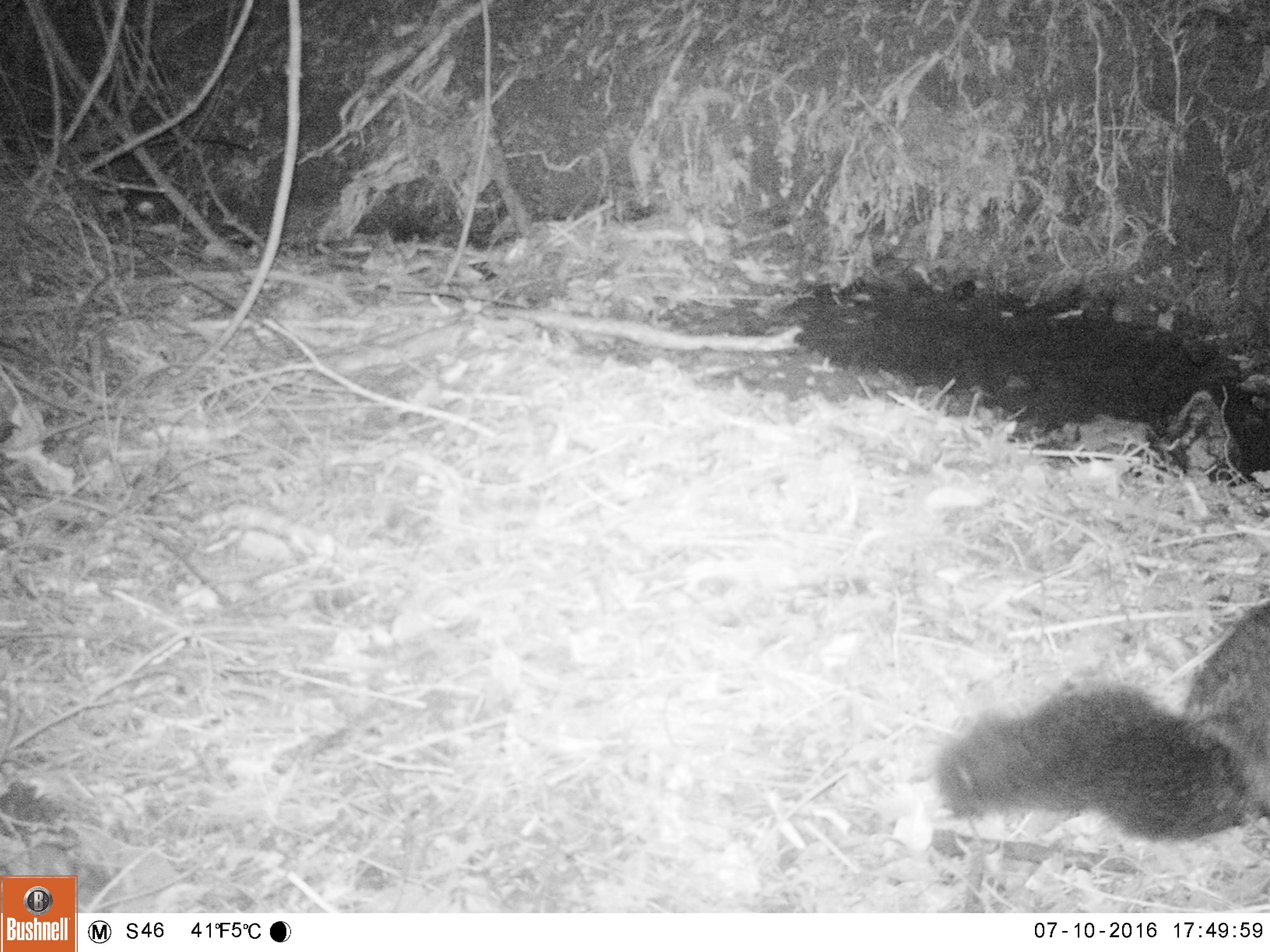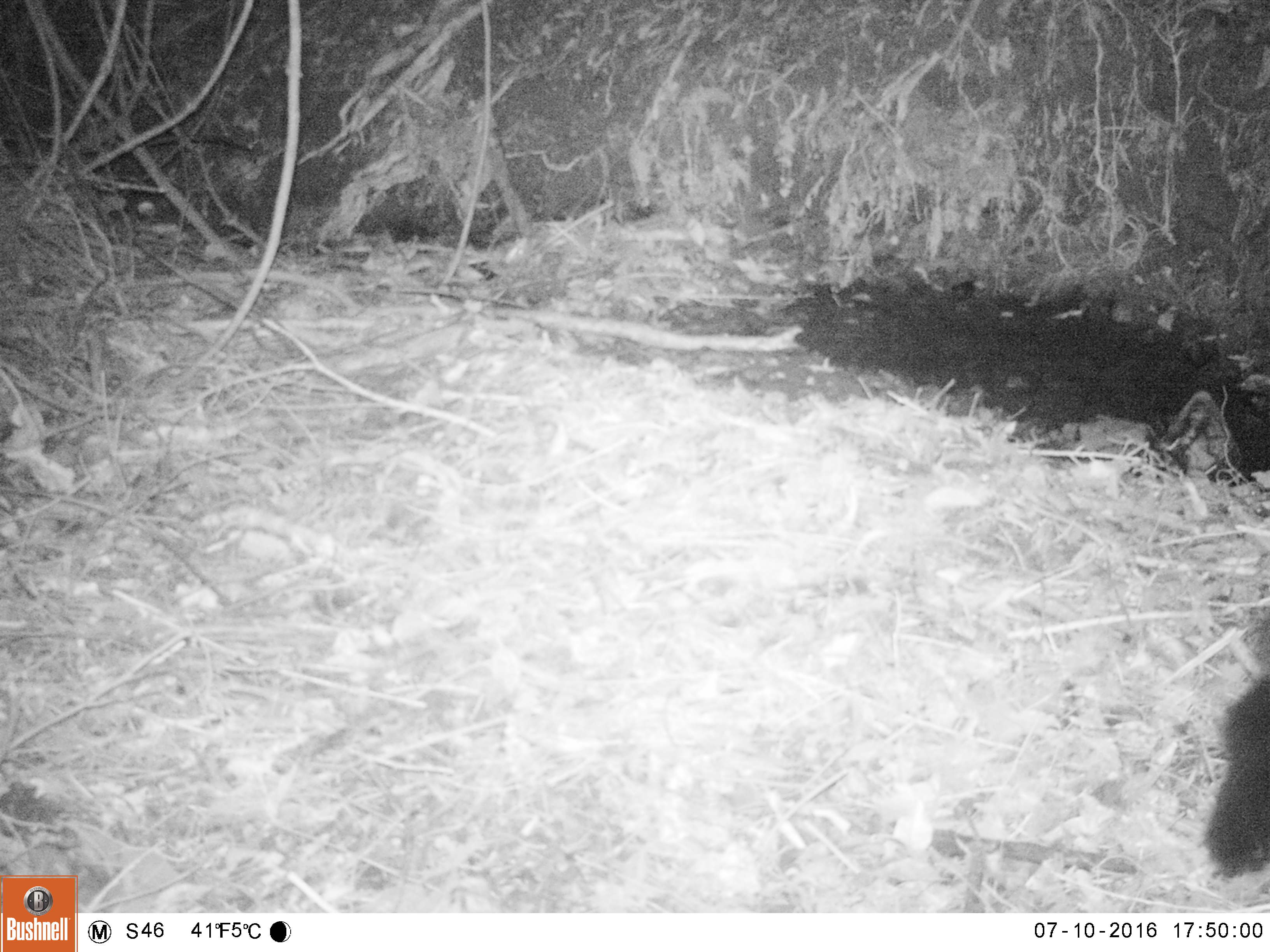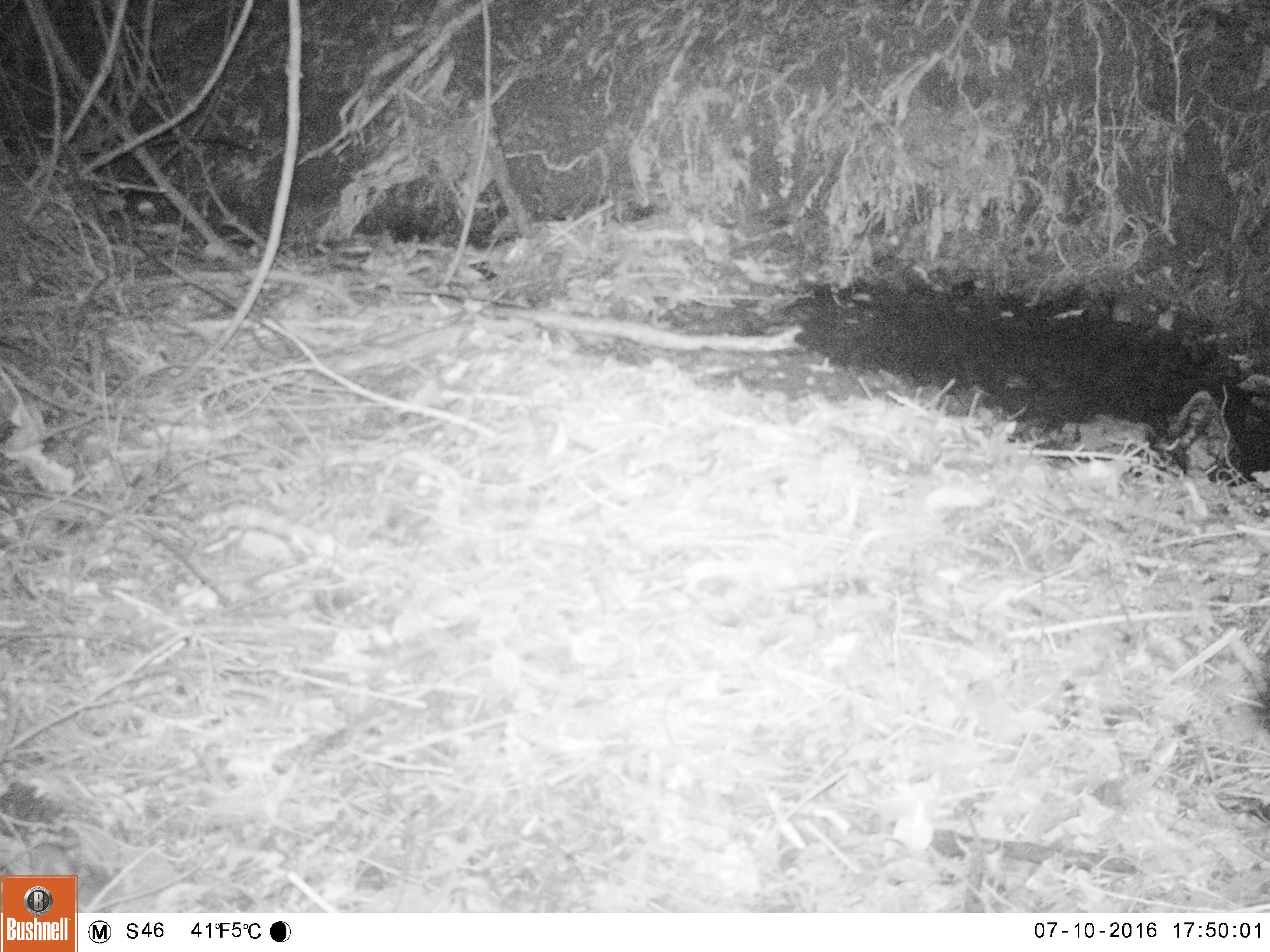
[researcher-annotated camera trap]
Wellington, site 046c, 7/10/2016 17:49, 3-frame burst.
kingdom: Animalia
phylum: Chordata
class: Mammalia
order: Didelphimorphia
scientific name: Didelphimorphia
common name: possum